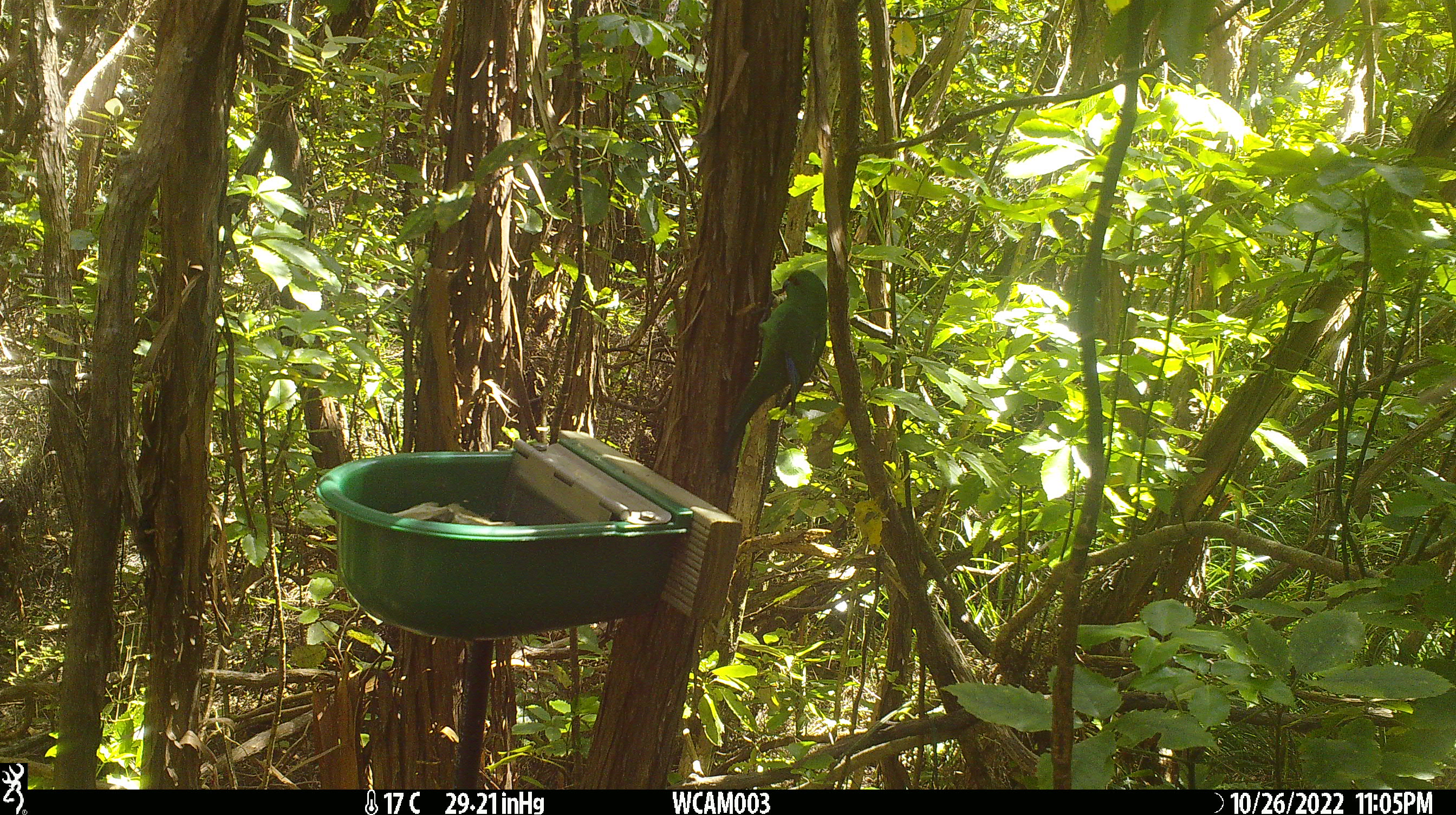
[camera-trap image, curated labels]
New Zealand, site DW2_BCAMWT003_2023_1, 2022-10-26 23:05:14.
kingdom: Animalia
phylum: Chordata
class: Aves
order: Psittaciformes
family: Psittaculidae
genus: Cyanoramphus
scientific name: Cyanoramphus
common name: parakeet